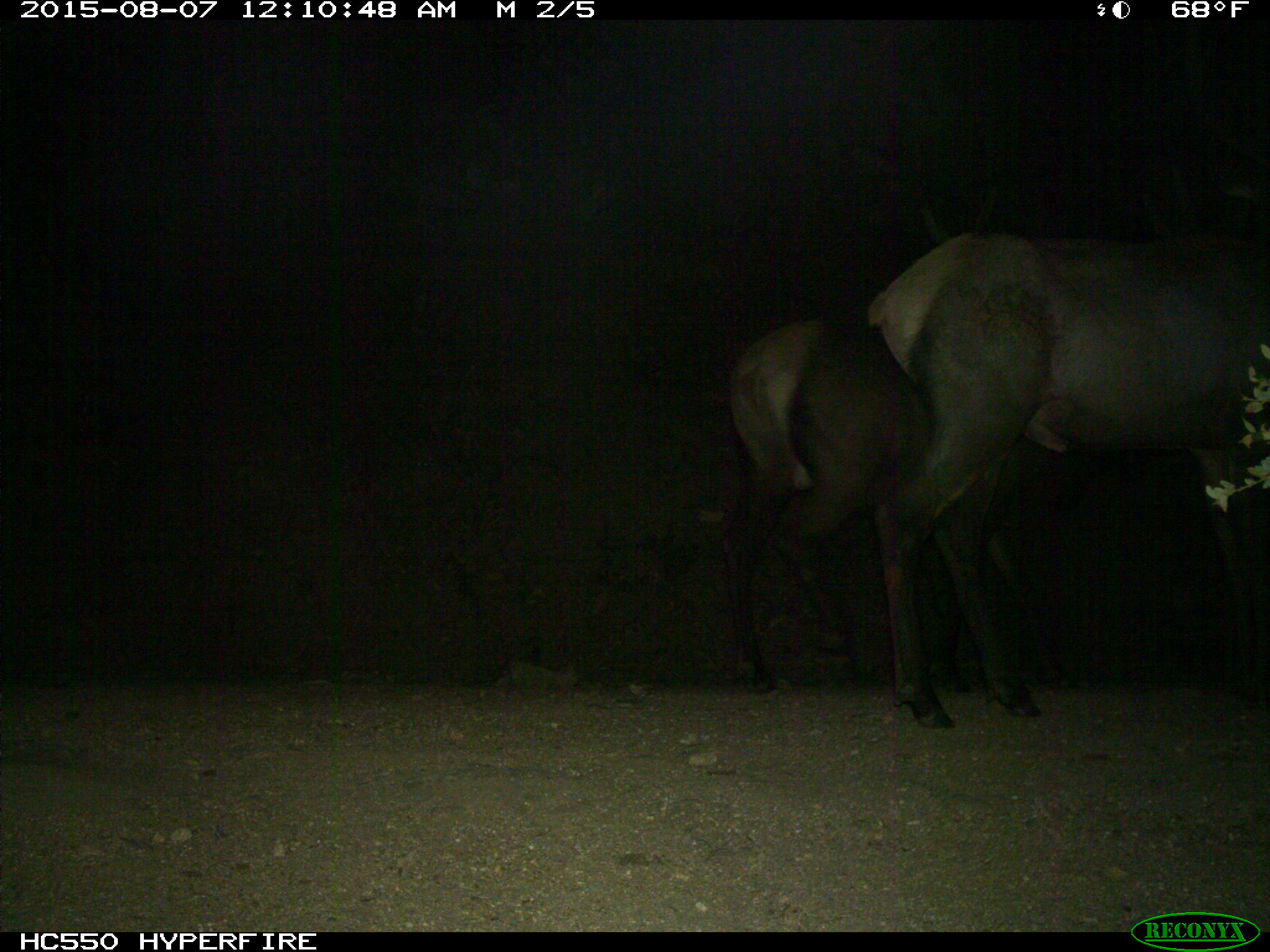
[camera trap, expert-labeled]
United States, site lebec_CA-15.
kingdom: Animalia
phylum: Chordata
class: Mammalia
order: Artiodactyla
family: Cervidae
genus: Cervus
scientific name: Cervus canadensis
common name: elk